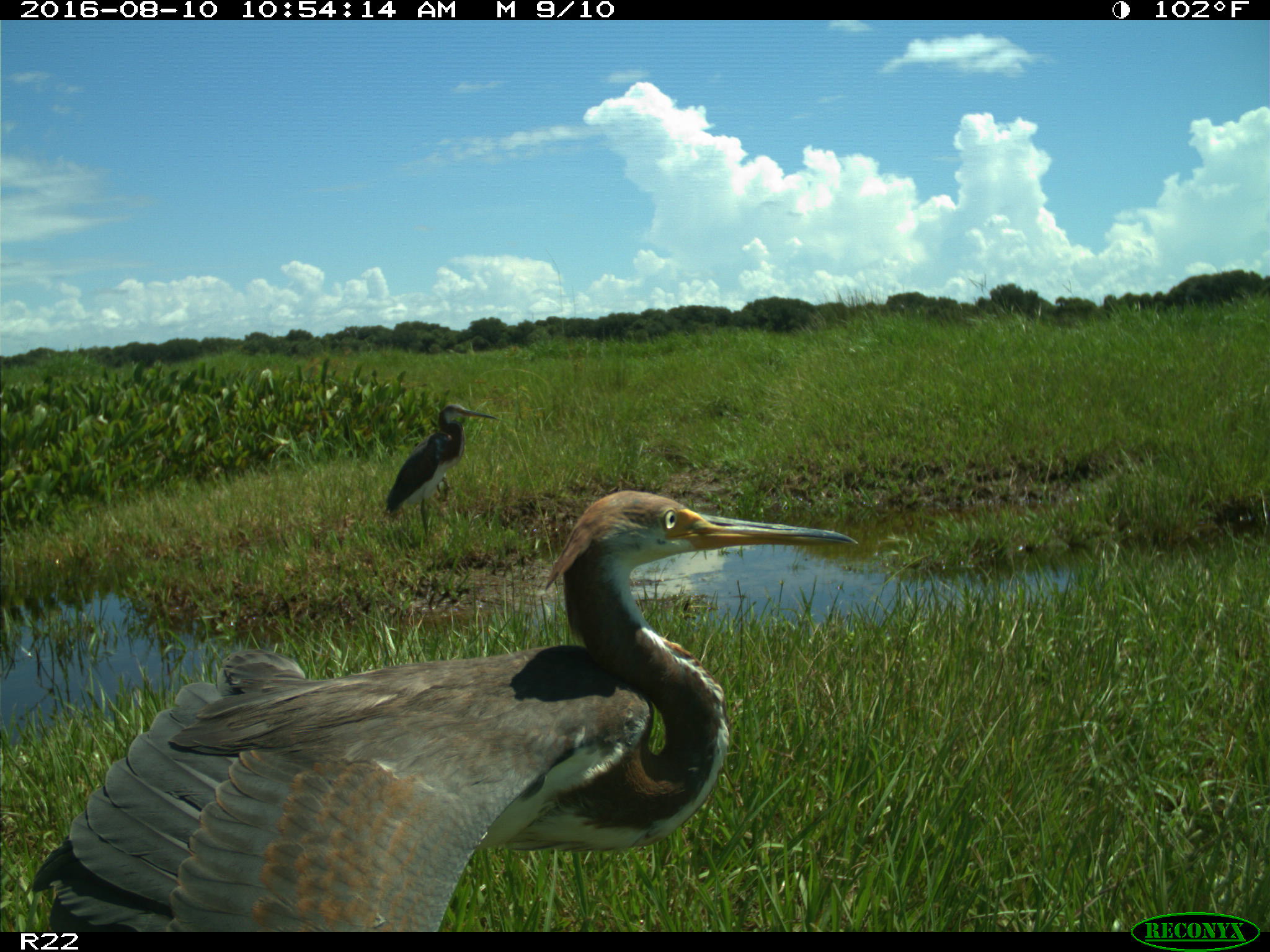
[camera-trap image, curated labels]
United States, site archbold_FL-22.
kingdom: Animalia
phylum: Chordata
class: Aves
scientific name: Aves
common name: birds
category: unidentified bird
Unidentified bird (birds) (Aves).